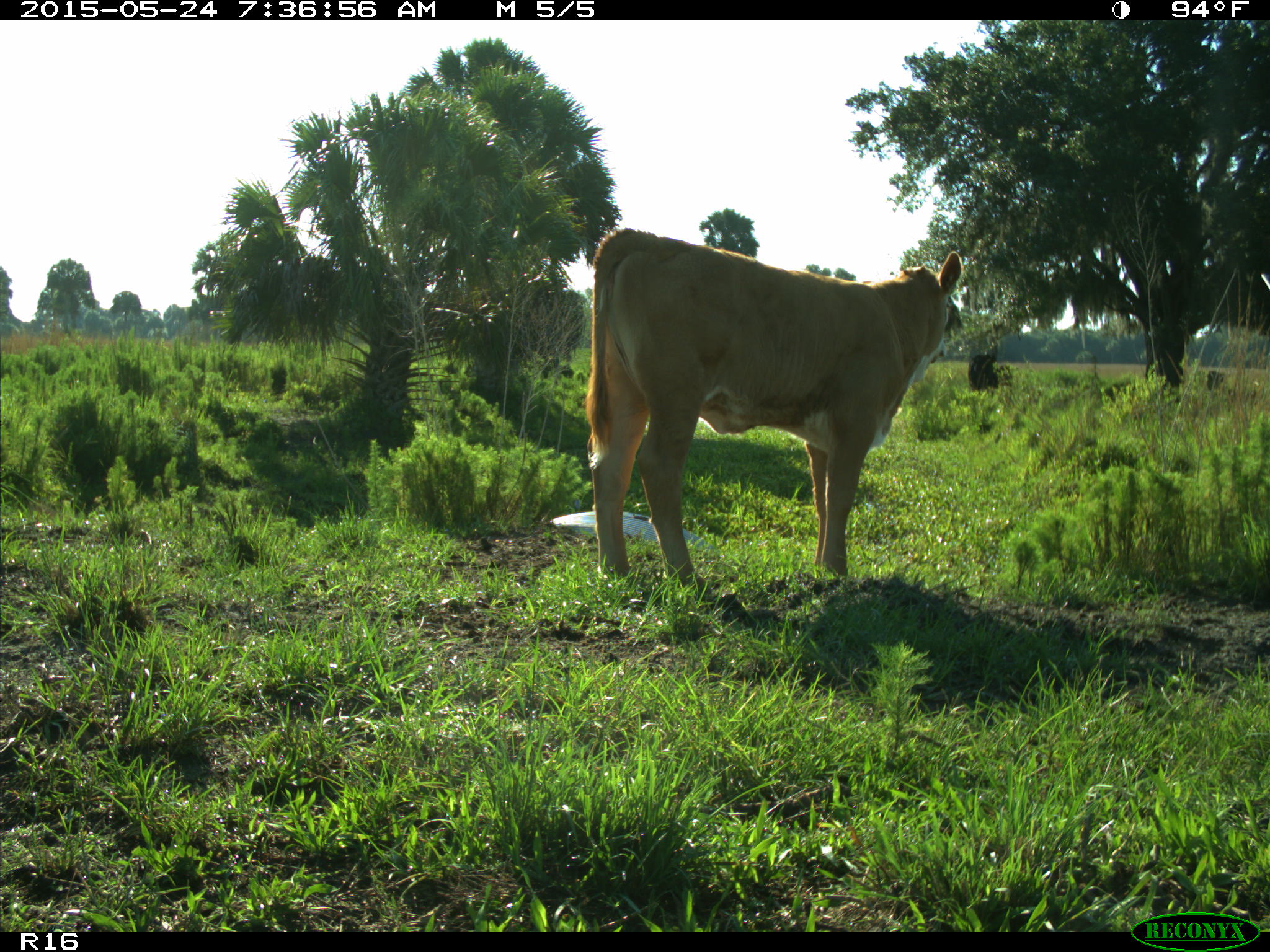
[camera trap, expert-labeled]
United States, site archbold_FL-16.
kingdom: Animalia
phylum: Chordata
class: Mammalia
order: Artiodactyla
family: Bovidae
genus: Bos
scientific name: Bos taurus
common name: domestic cow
Bos taurus (domestic cow).